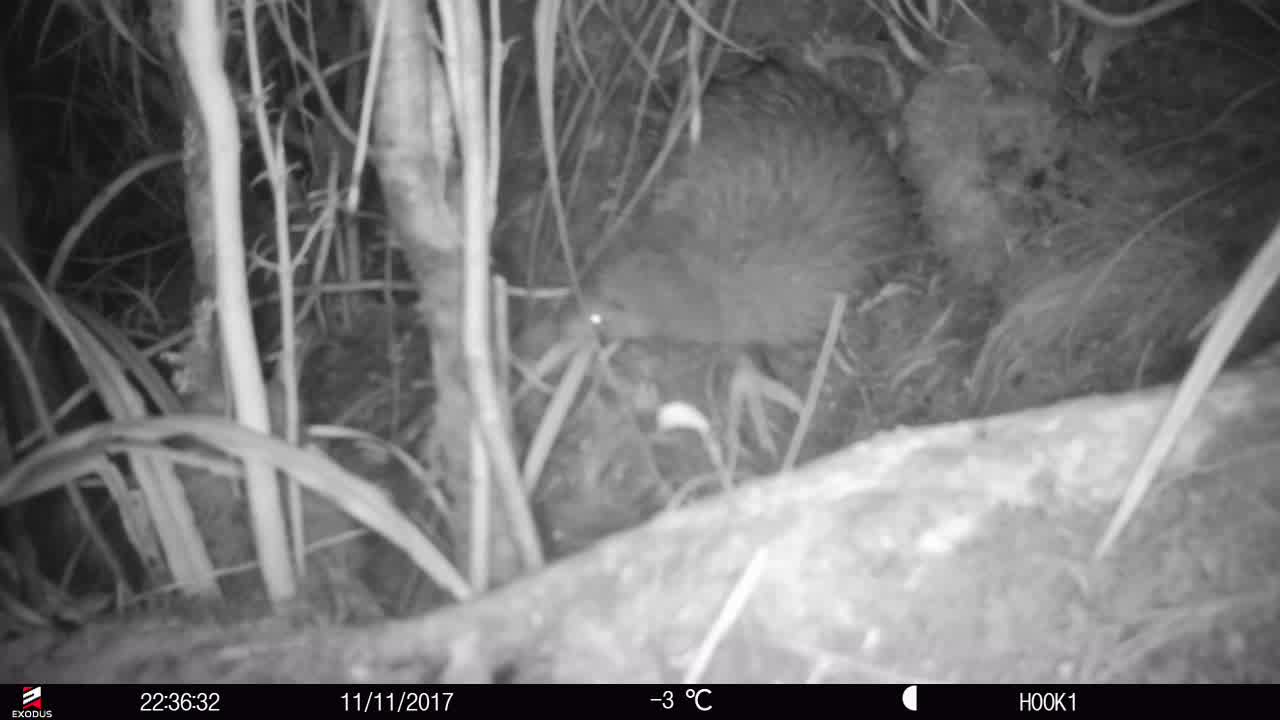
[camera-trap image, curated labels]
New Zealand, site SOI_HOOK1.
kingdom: Animalia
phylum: Chordata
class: Aves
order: Apterygiformes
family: Apterygidae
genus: Apteryx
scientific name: Apteryx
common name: kiwi